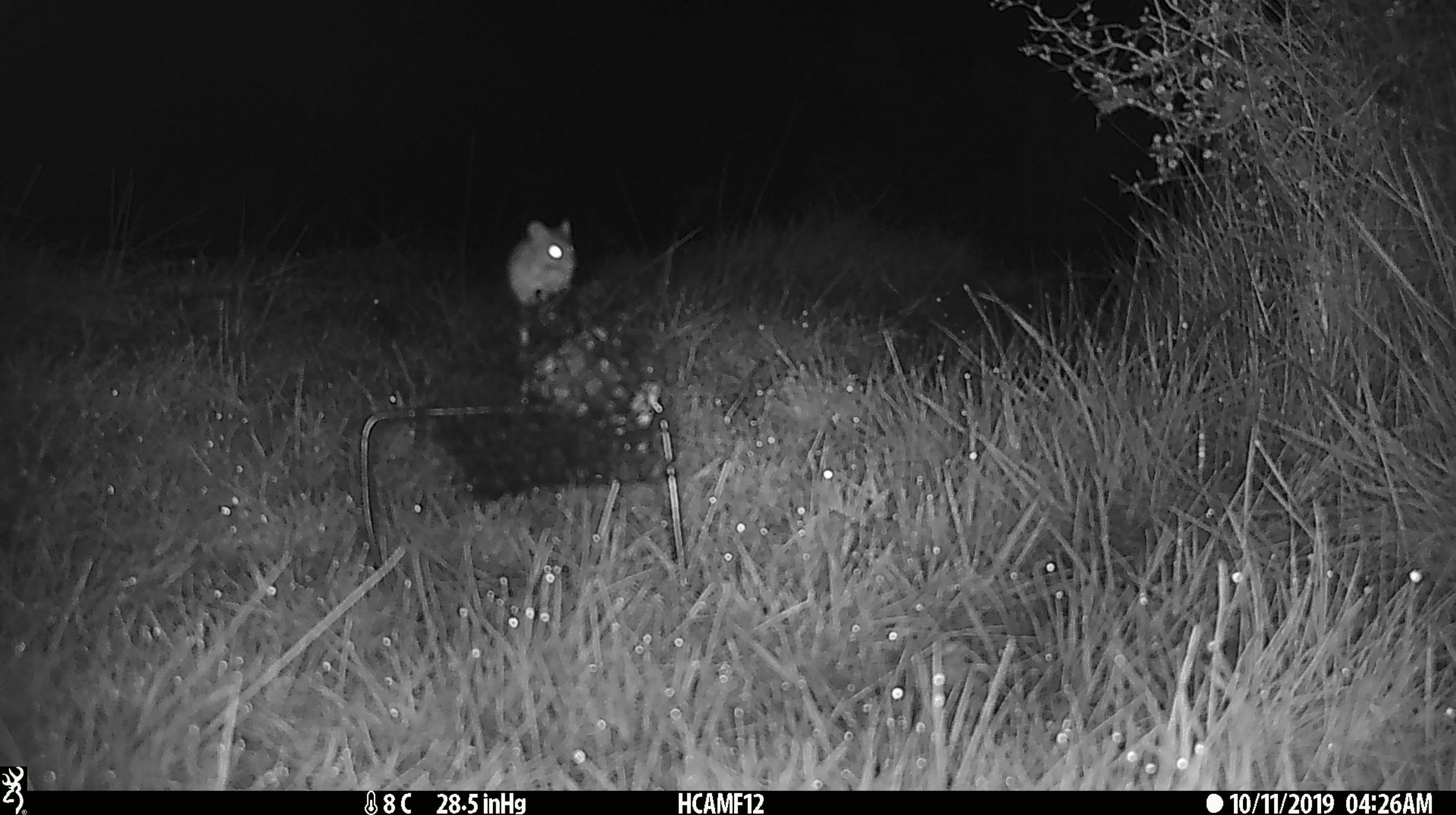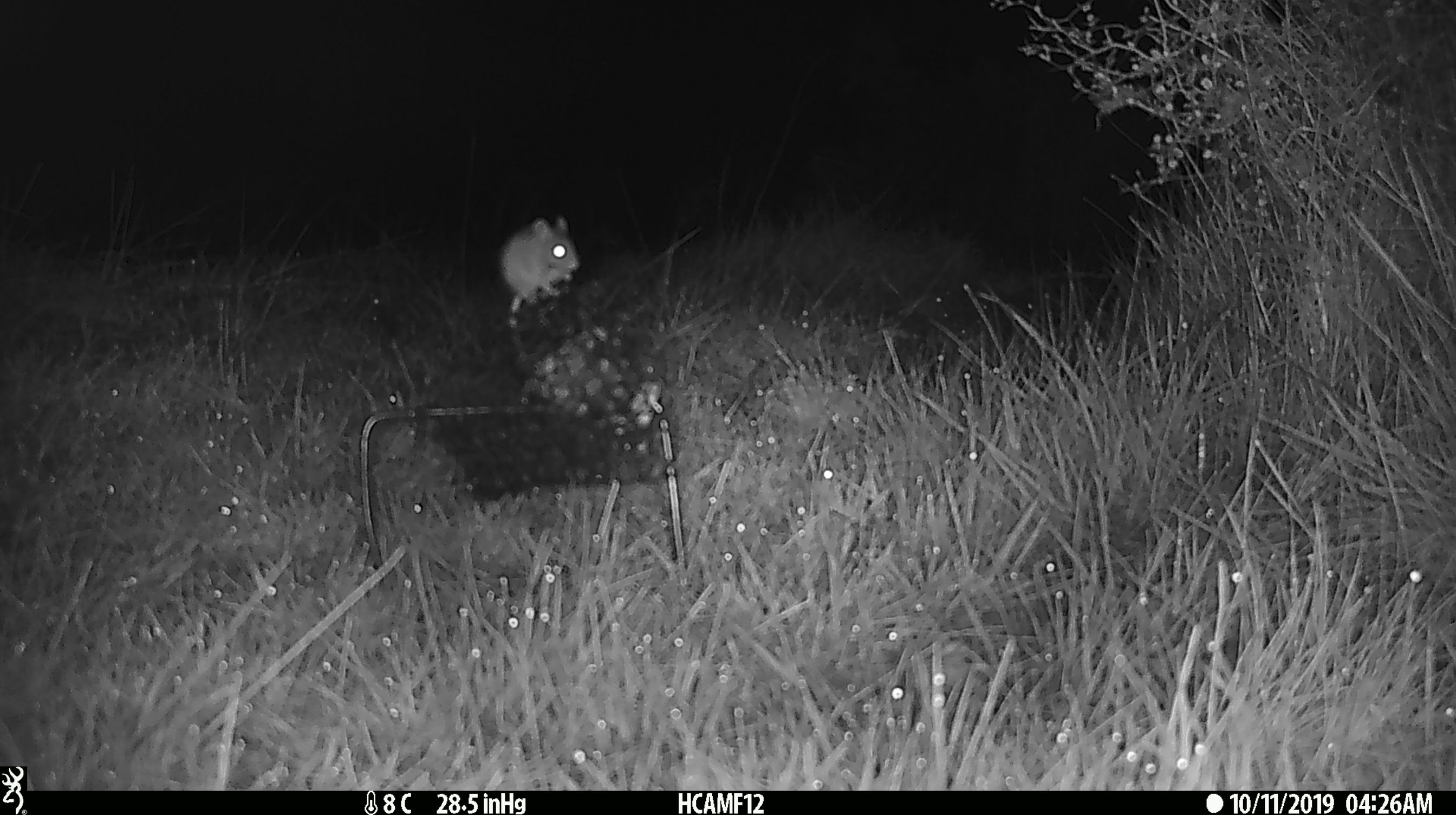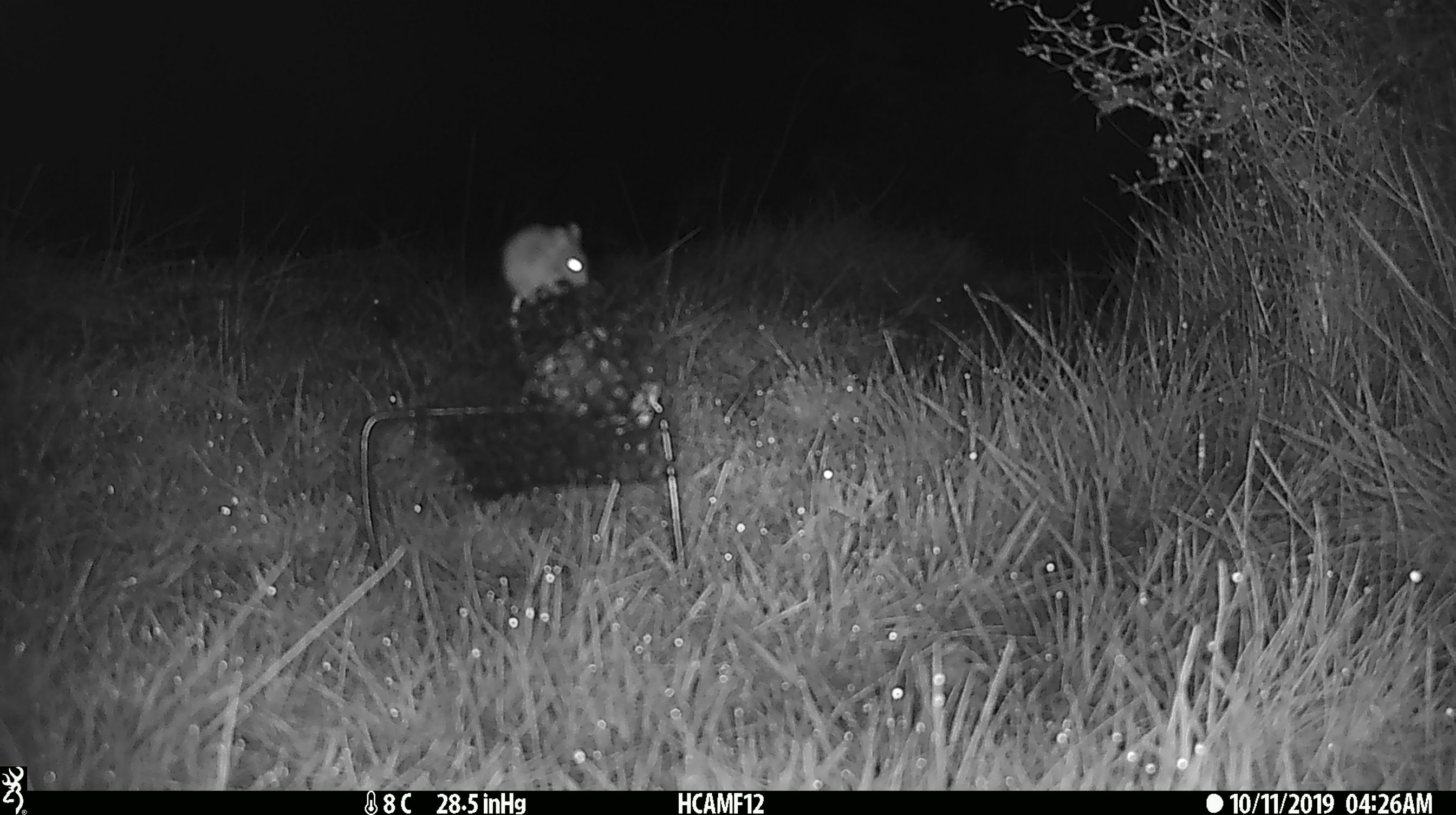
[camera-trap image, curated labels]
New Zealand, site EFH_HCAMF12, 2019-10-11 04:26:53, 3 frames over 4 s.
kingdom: Animalia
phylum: Chordata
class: Mammalia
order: Rodentia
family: Muridae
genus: Mus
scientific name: Mus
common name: mouse